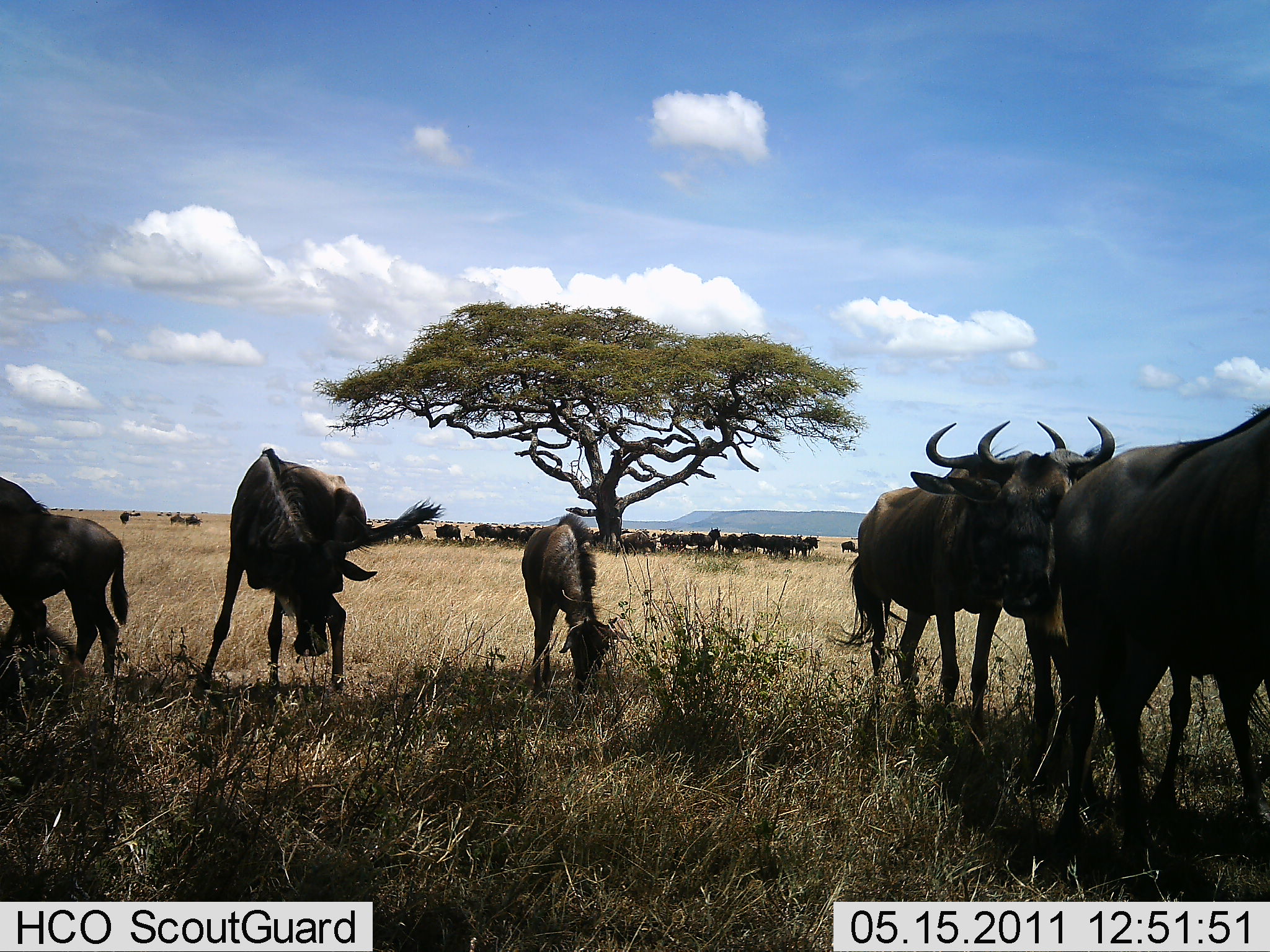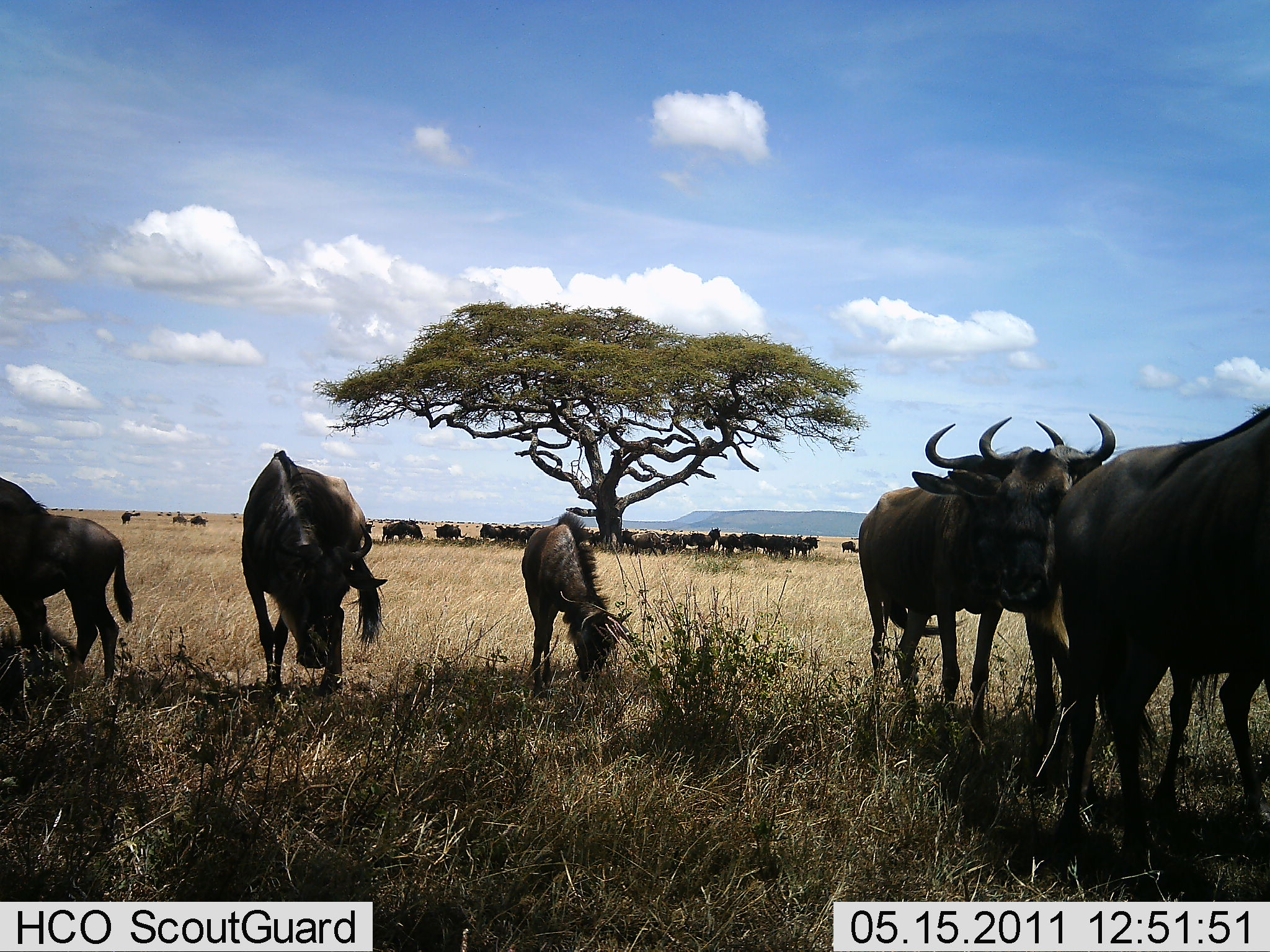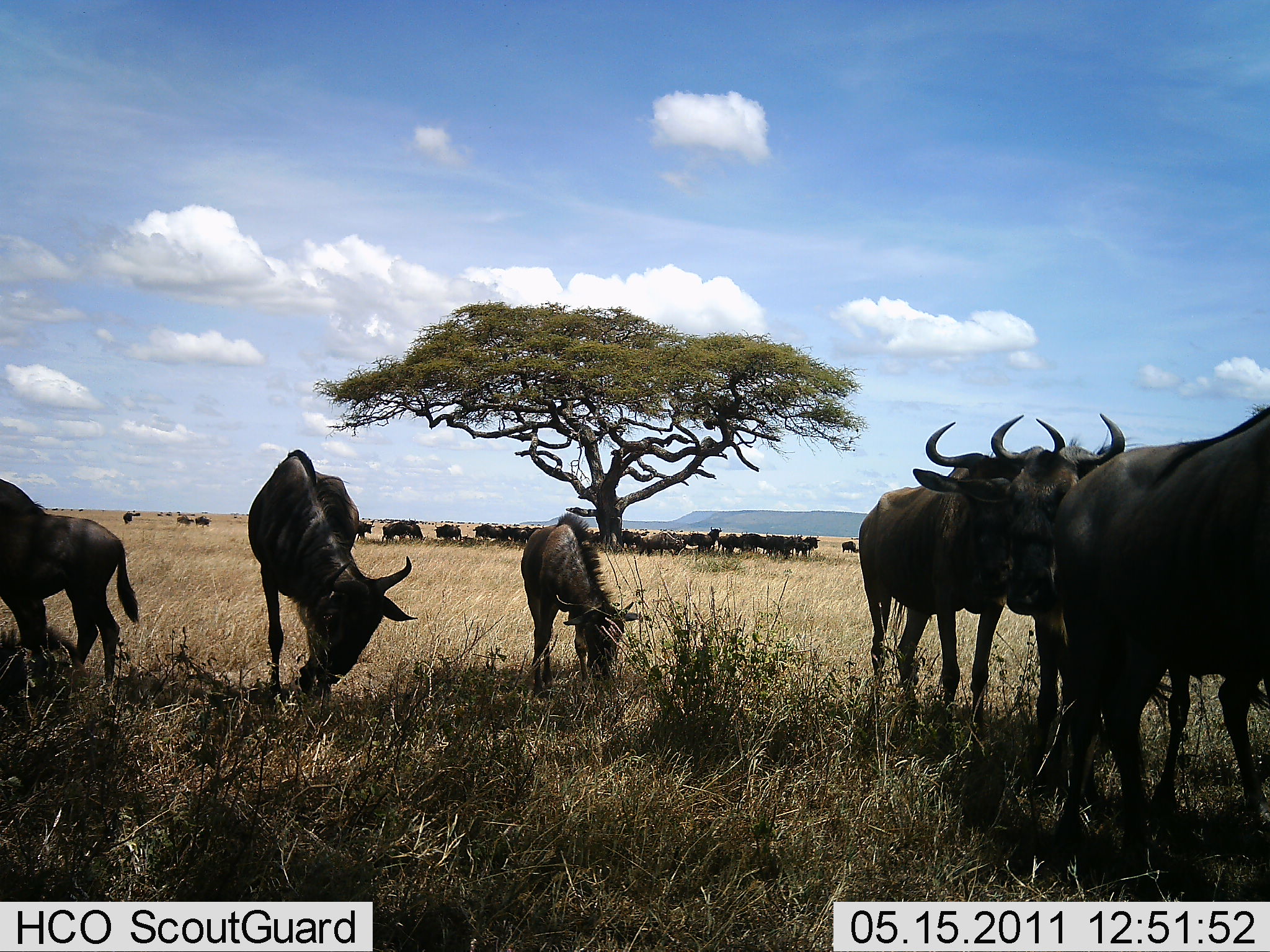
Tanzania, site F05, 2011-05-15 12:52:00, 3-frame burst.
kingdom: Animalia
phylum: Chordata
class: Mammalia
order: Artiodactyla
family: Bovidae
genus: Connochaetes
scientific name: Connochaetes taurinus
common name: blue wildebeest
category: wildebeest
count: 11-50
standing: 75%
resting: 8%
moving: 42%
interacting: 17%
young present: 25%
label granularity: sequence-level